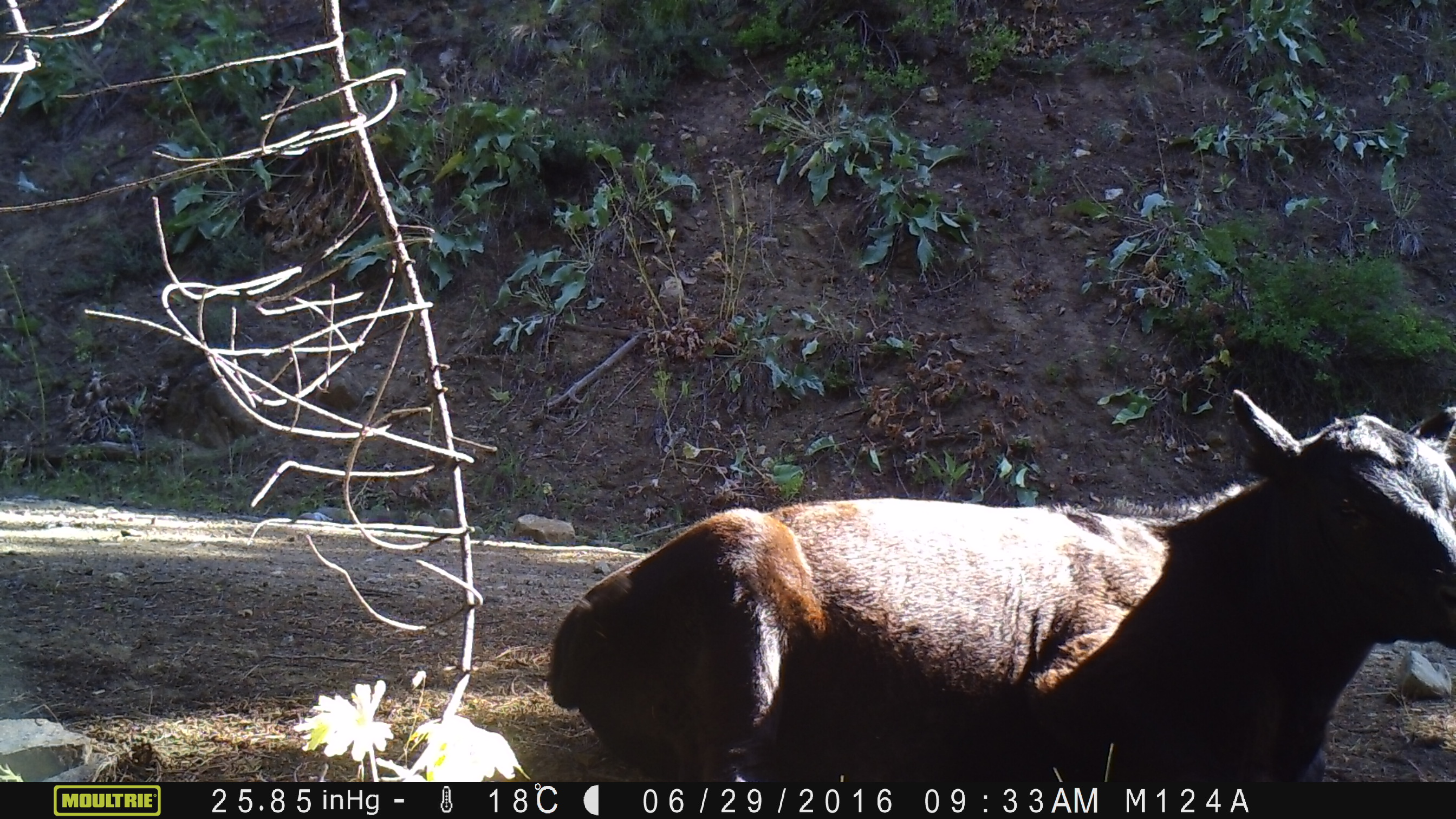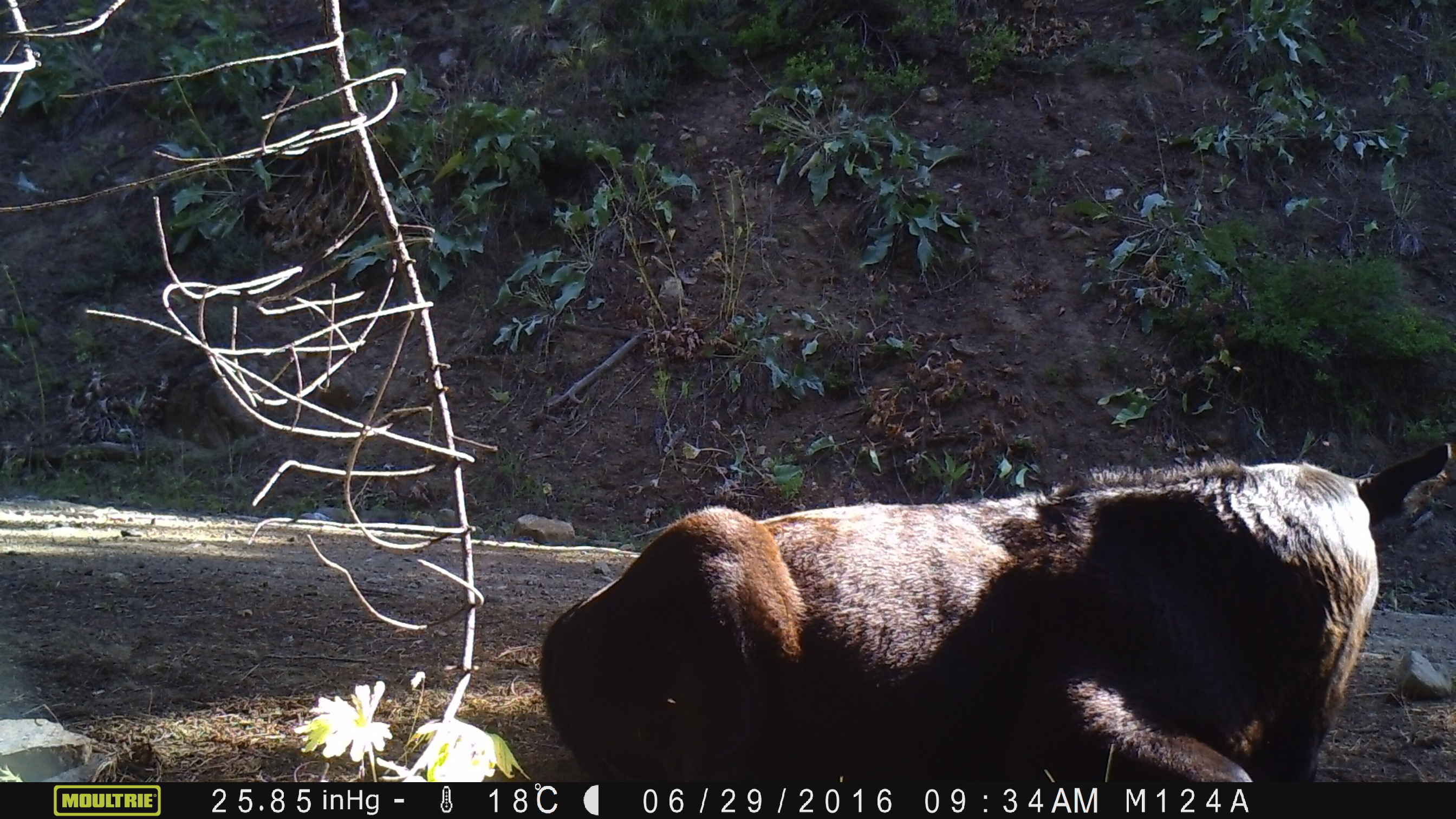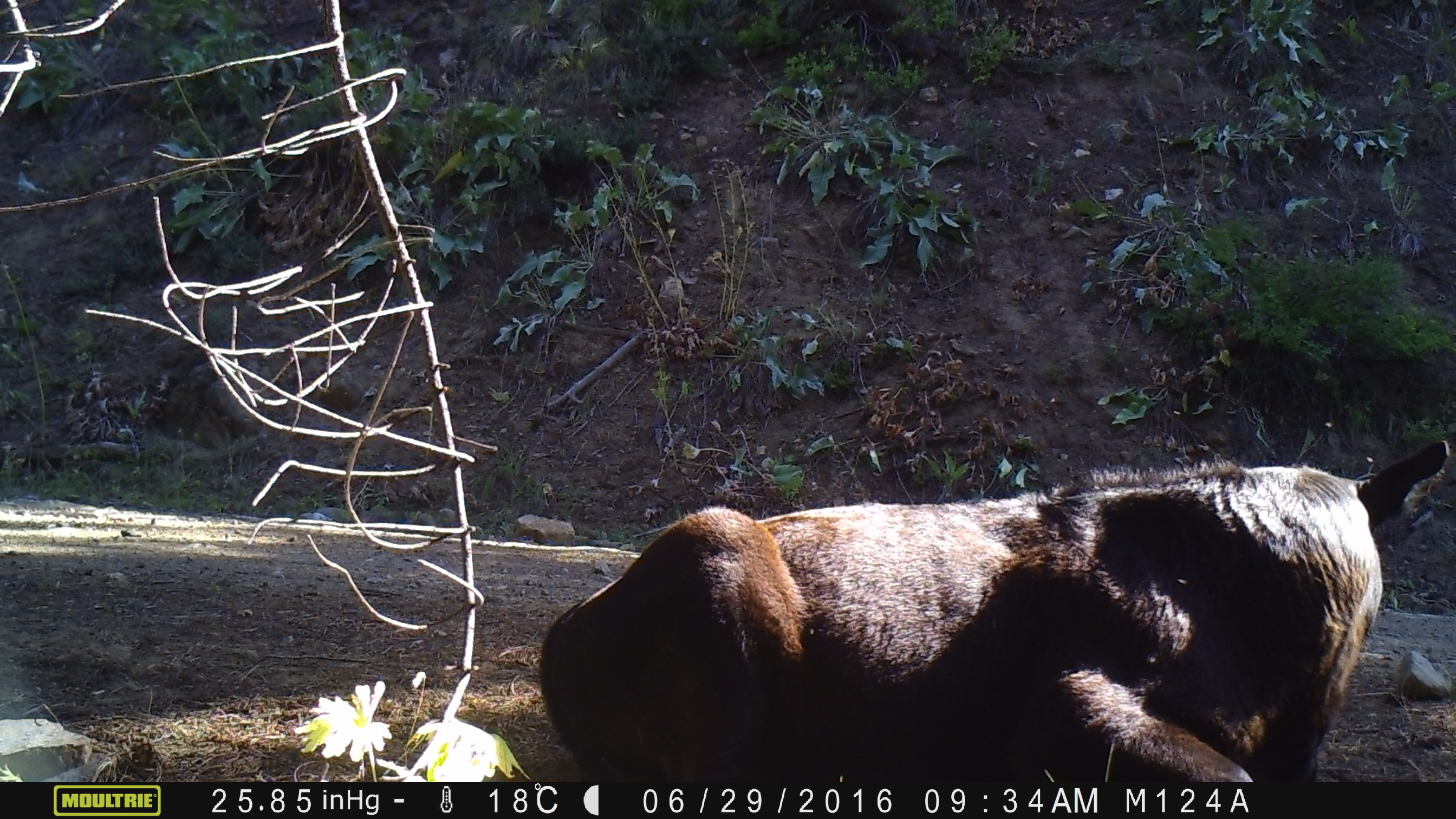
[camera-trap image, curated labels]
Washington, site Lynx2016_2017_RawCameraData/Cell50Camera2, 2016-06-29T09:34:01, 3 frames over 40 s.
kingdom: Animalia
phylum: Chordata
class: Mammalia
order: Artiodactyla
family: Bovidae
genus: Bos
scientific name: Bos taurus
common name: domestic cattle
Domestic cattle (Bos taurus). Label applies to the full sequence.